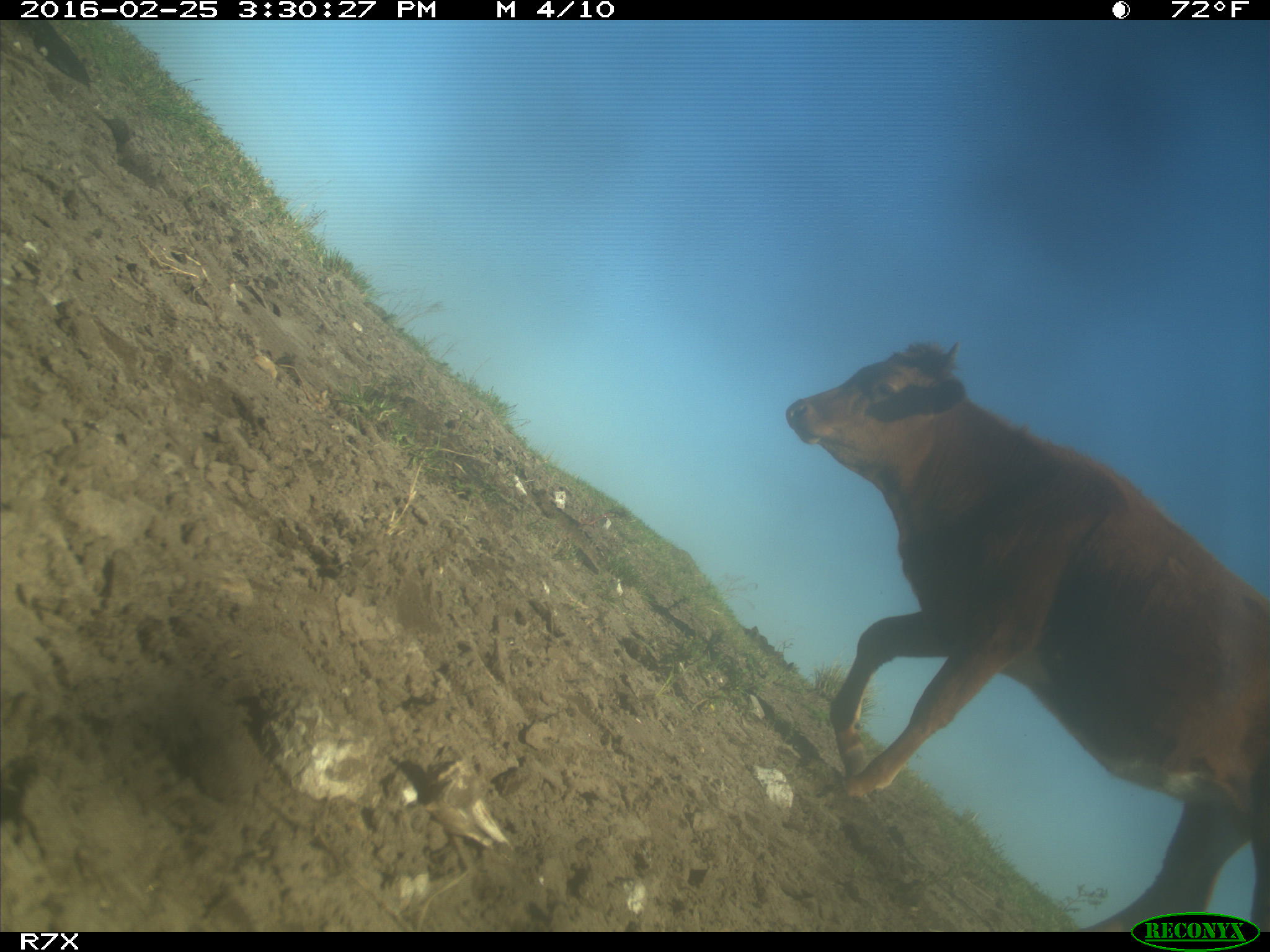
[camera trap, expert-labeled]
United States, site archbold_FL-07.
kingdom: Animalia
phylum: Chordata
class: Mammalia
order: Artiodactyla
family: Bovidae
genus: Bos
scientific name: Bos taurus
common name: domestic cow